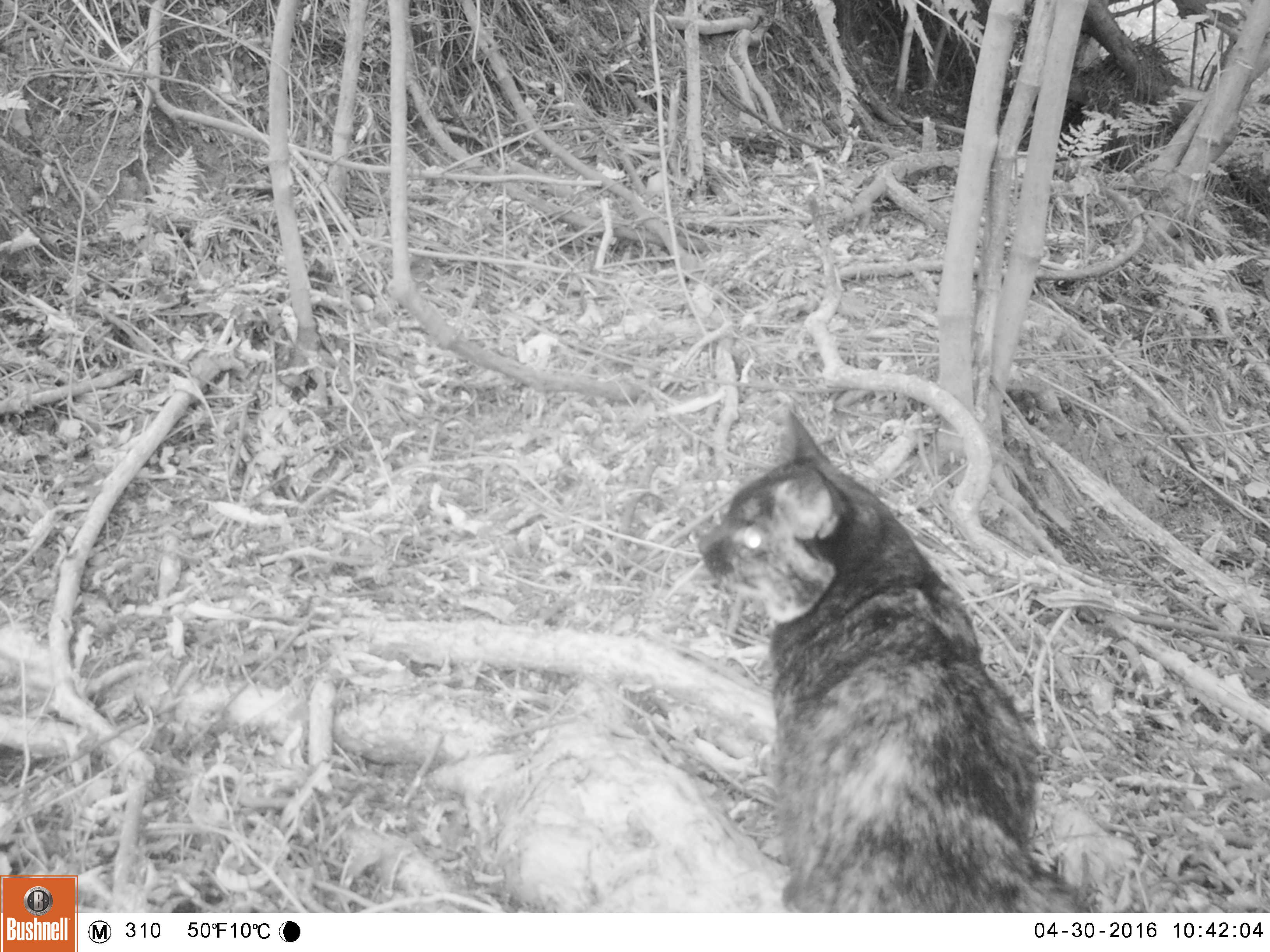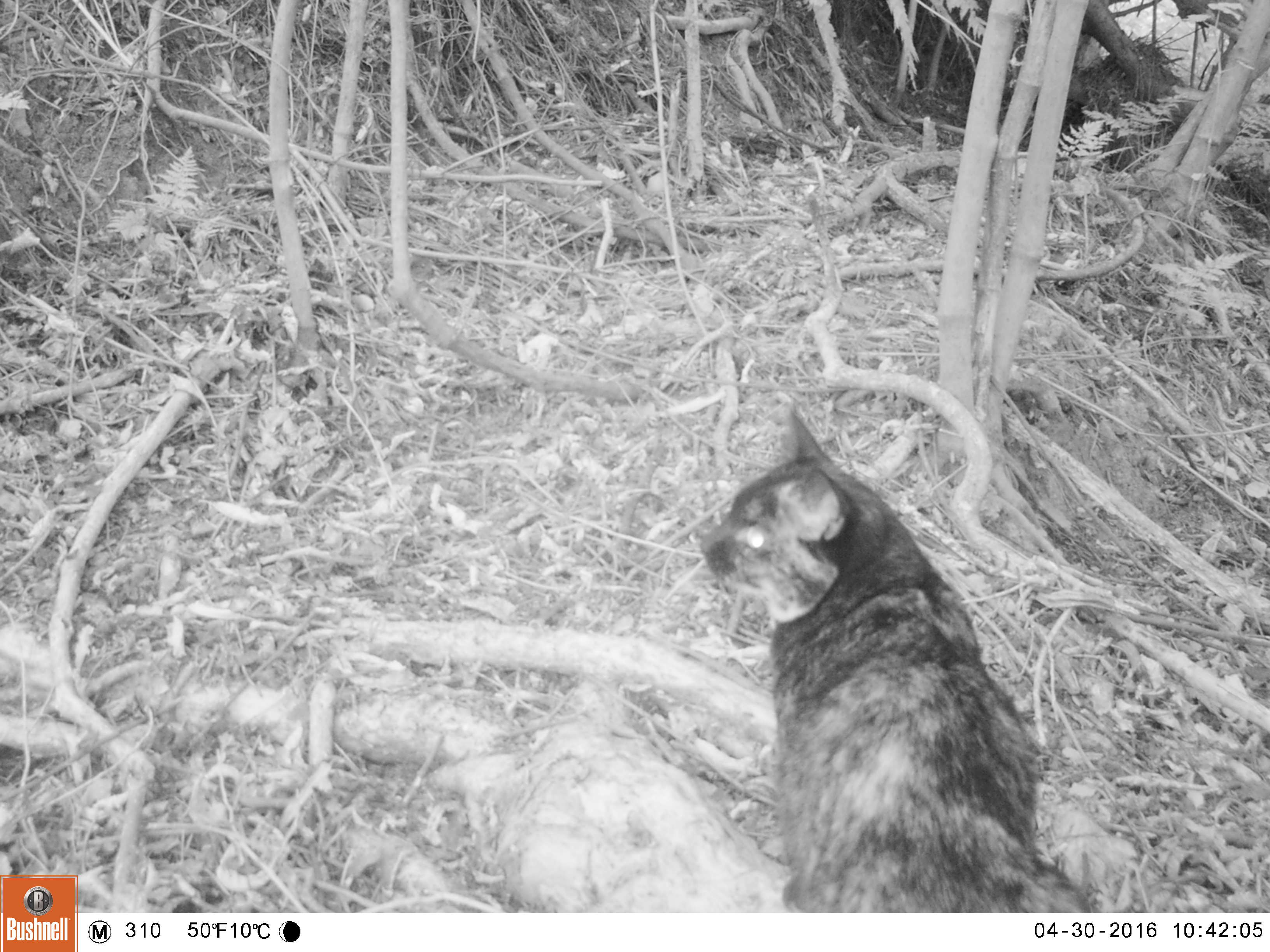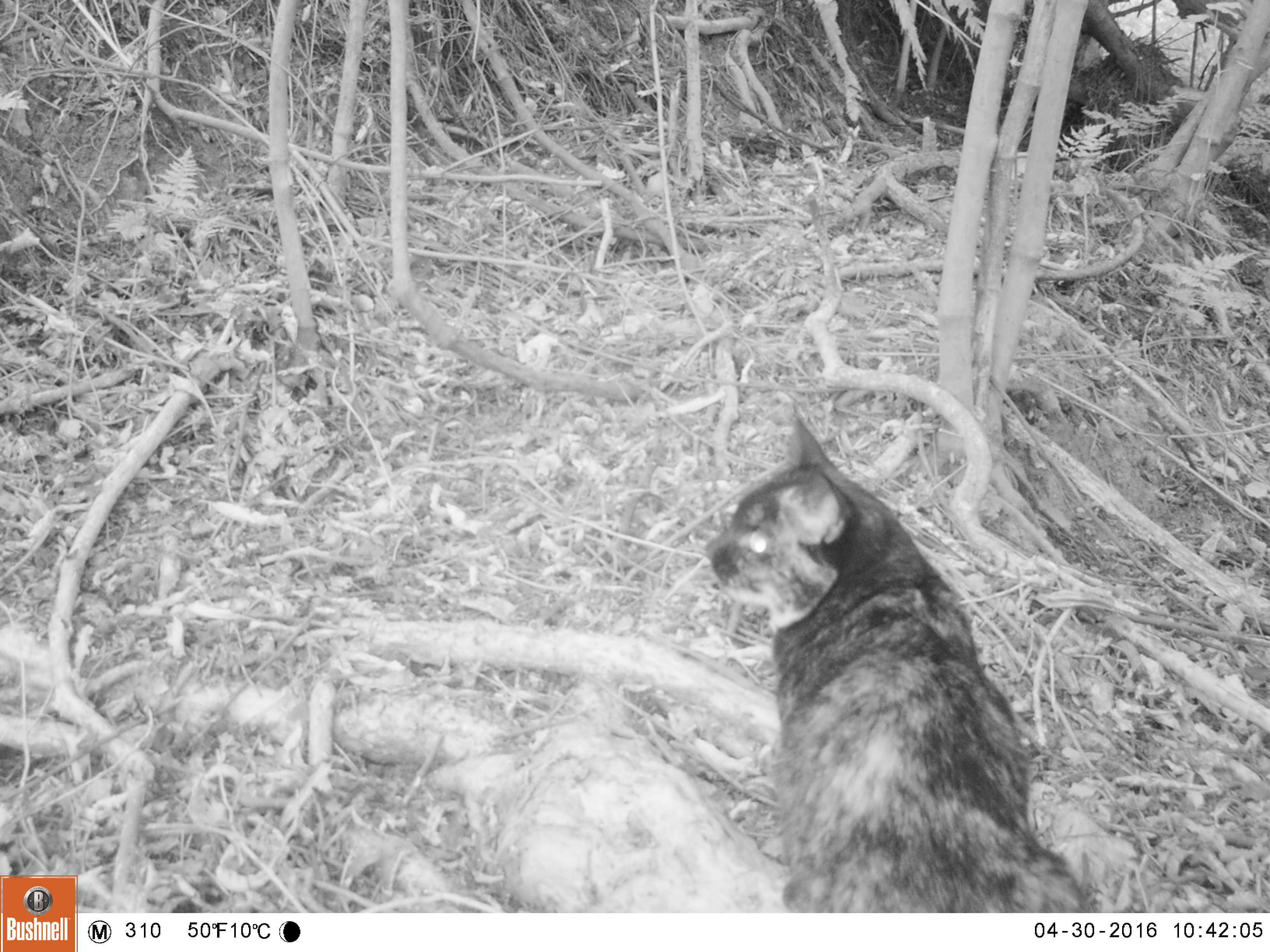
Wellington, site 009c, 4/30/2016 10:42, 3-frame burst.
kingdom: Animalia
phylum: Chordata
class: Mammalia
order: Carnivora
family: Felidae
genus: Felis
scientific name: Felis catus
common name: cat